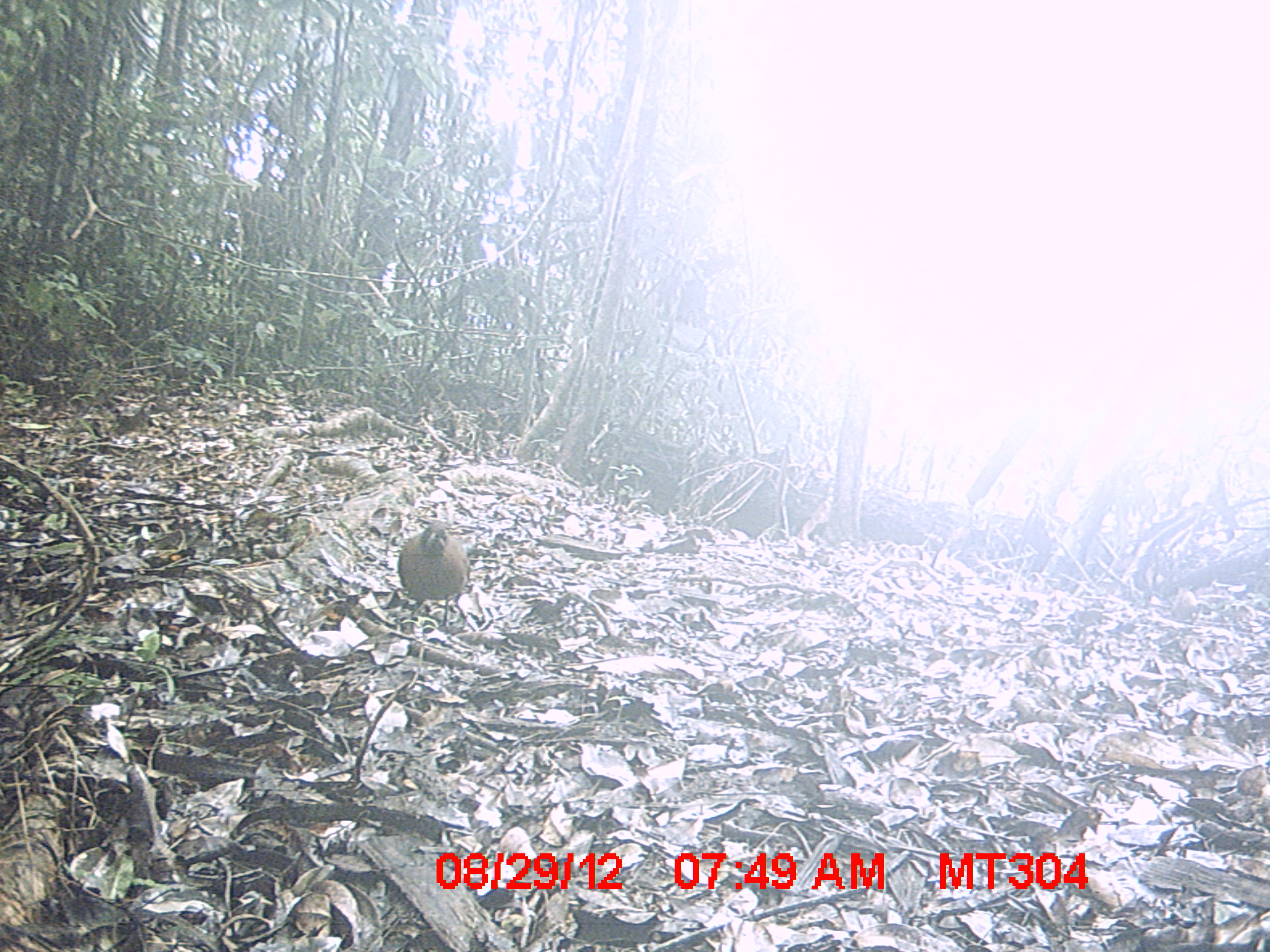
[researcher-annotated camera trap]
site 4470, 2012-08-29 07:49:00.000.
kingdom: Animalia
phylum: Chordata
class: Aves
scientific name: Aves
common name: bird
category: unknown bird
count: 1